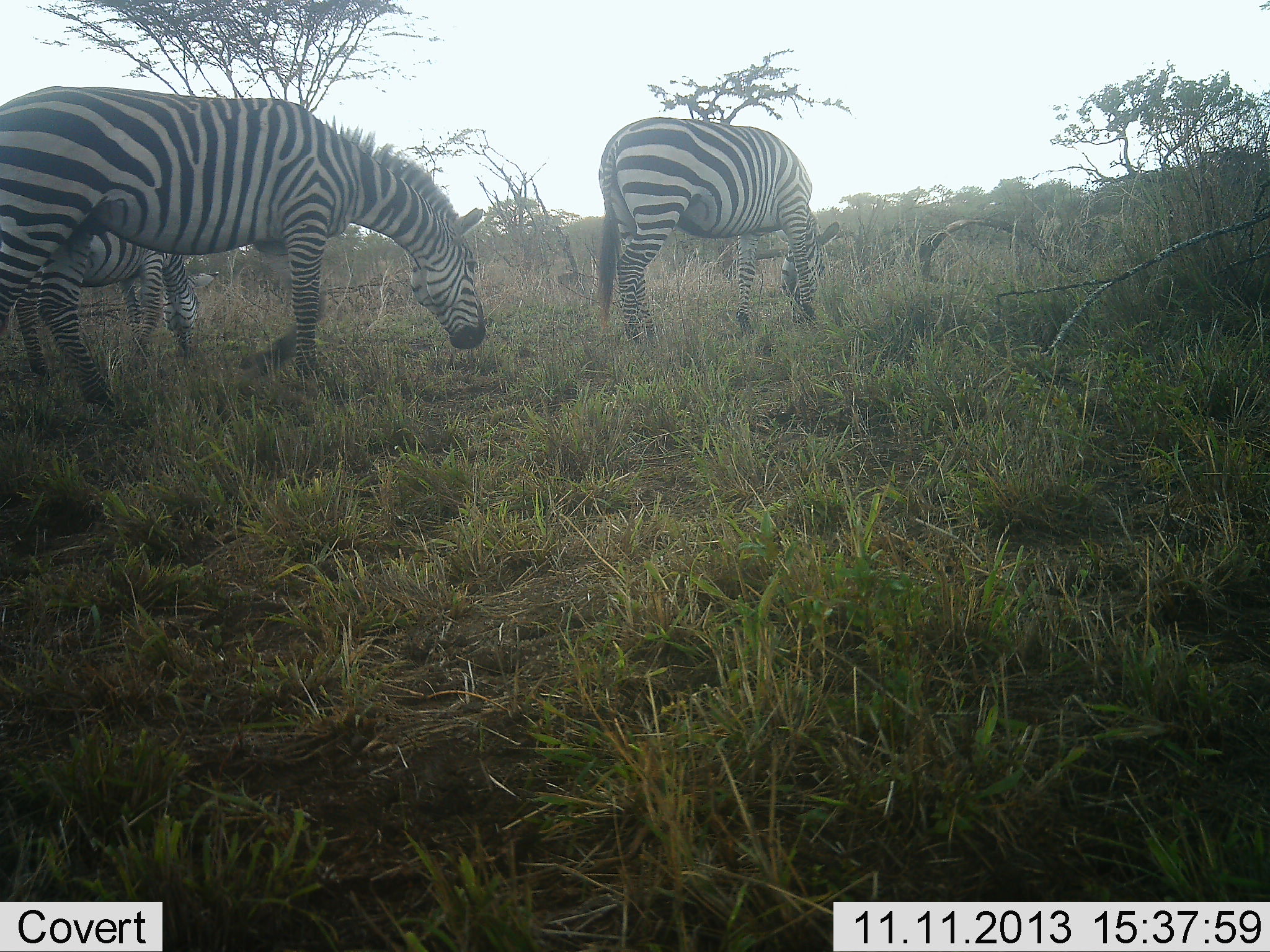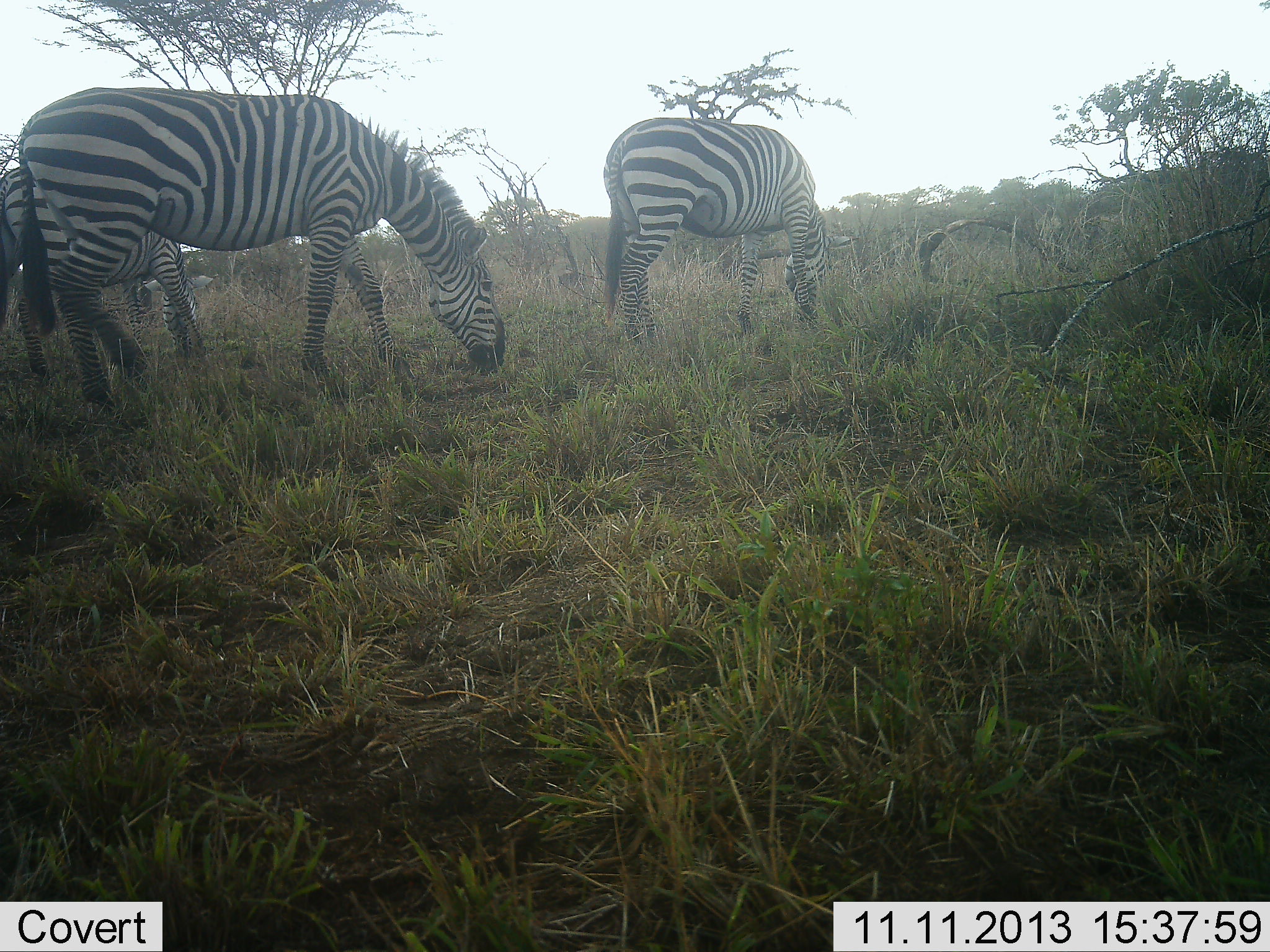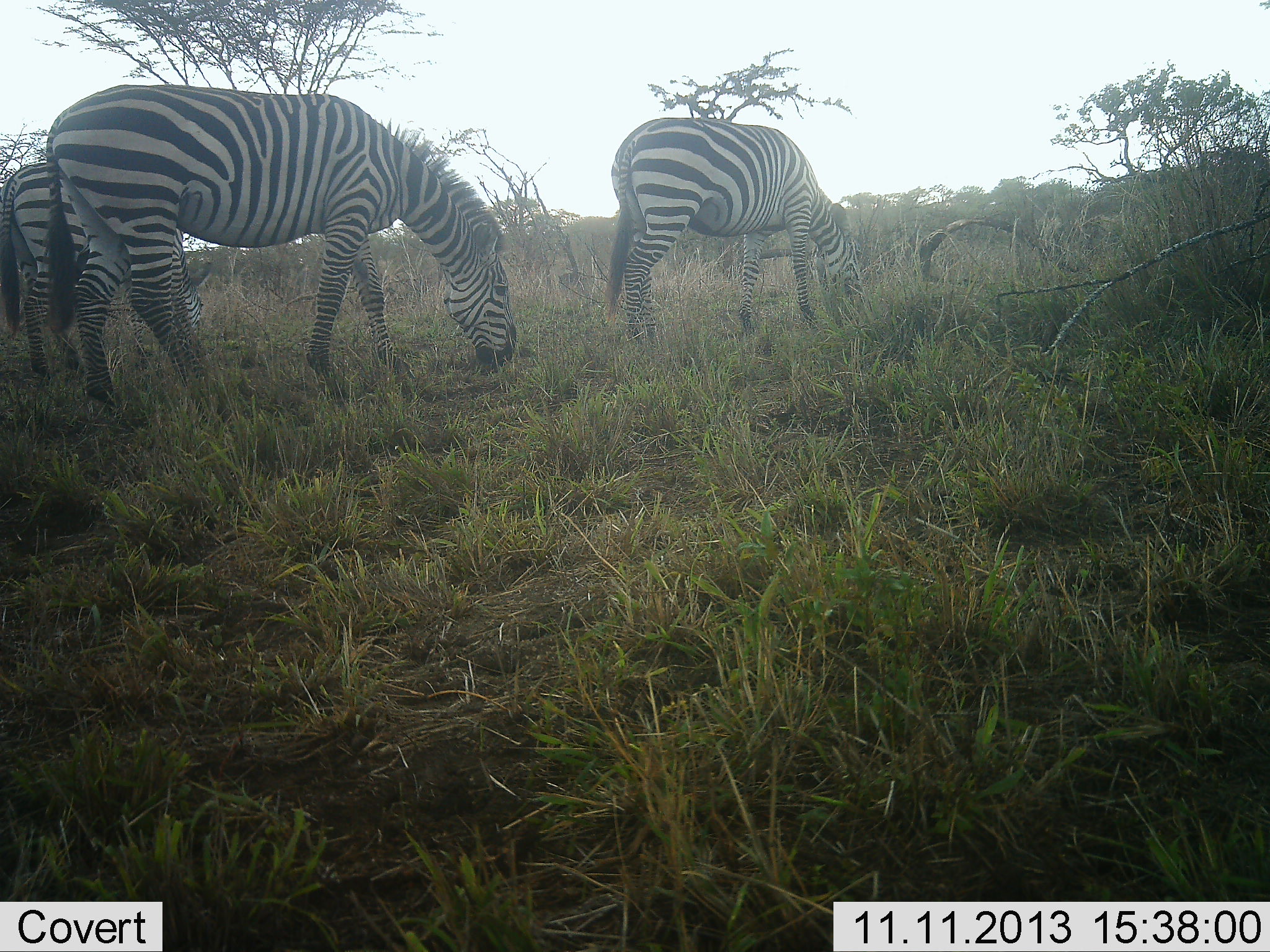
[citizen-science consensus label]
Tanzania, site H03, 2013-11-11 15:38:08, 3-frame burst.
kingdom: Animalia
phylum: Chordata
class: Mammalia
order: Perissodactyla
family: Equidae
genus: Equus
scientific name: Equus quagga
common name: plains zebra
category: zebra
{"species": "zebra (plains zebra) (Equus quagga)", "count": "3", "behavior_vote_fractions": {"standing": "10%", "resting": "0%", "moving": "10%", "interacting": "0%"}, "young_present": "0%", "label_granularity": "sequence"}